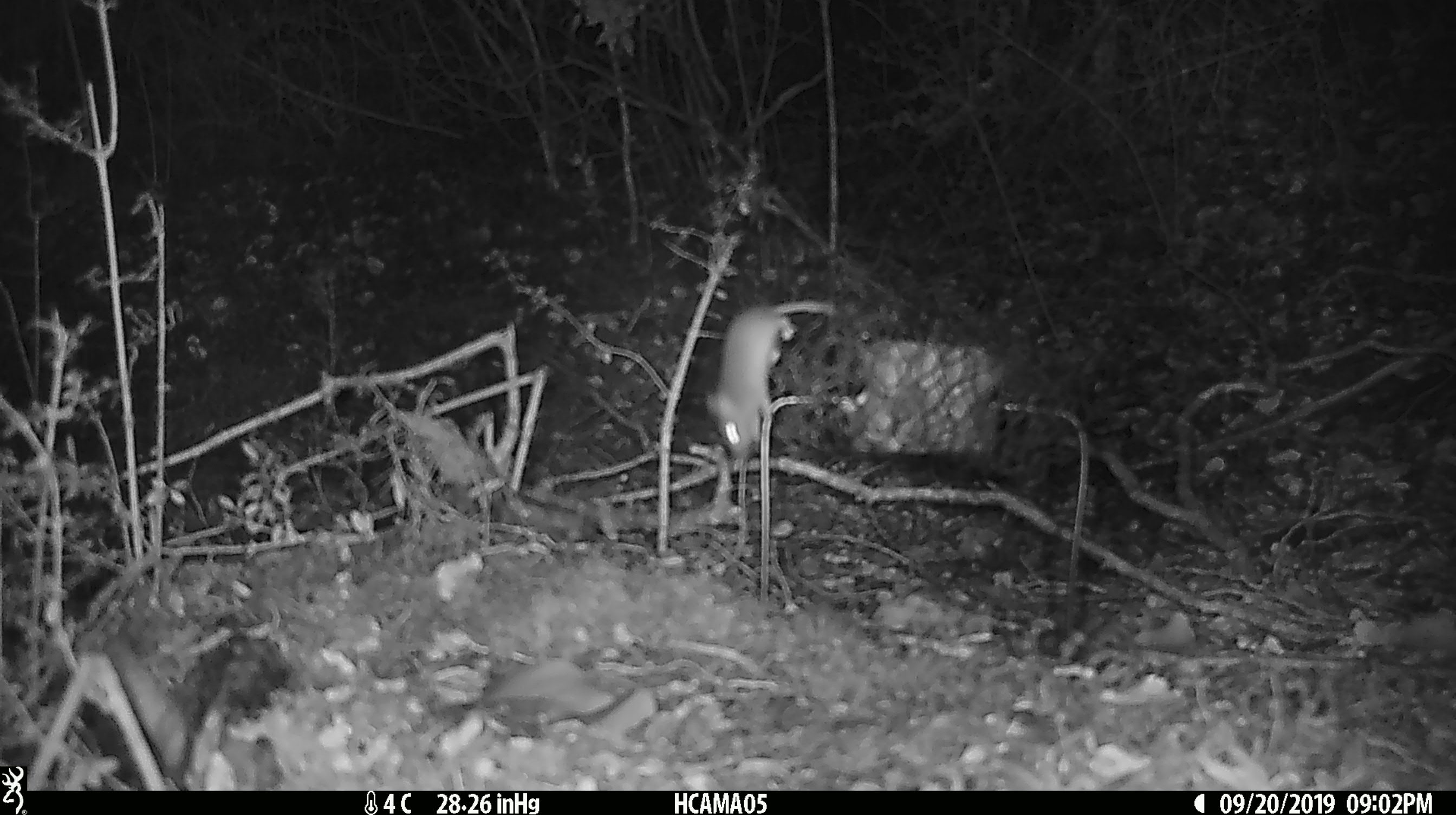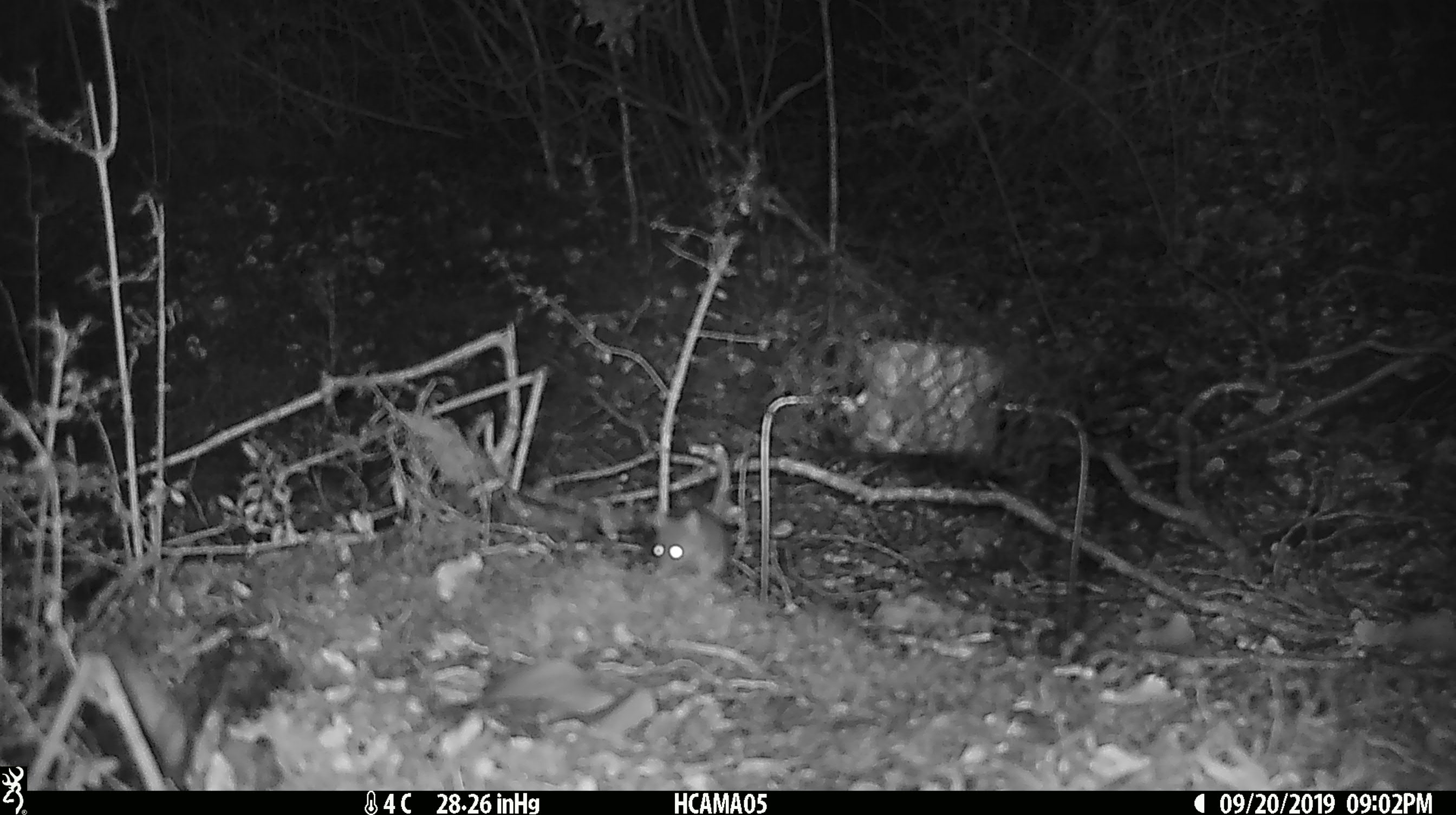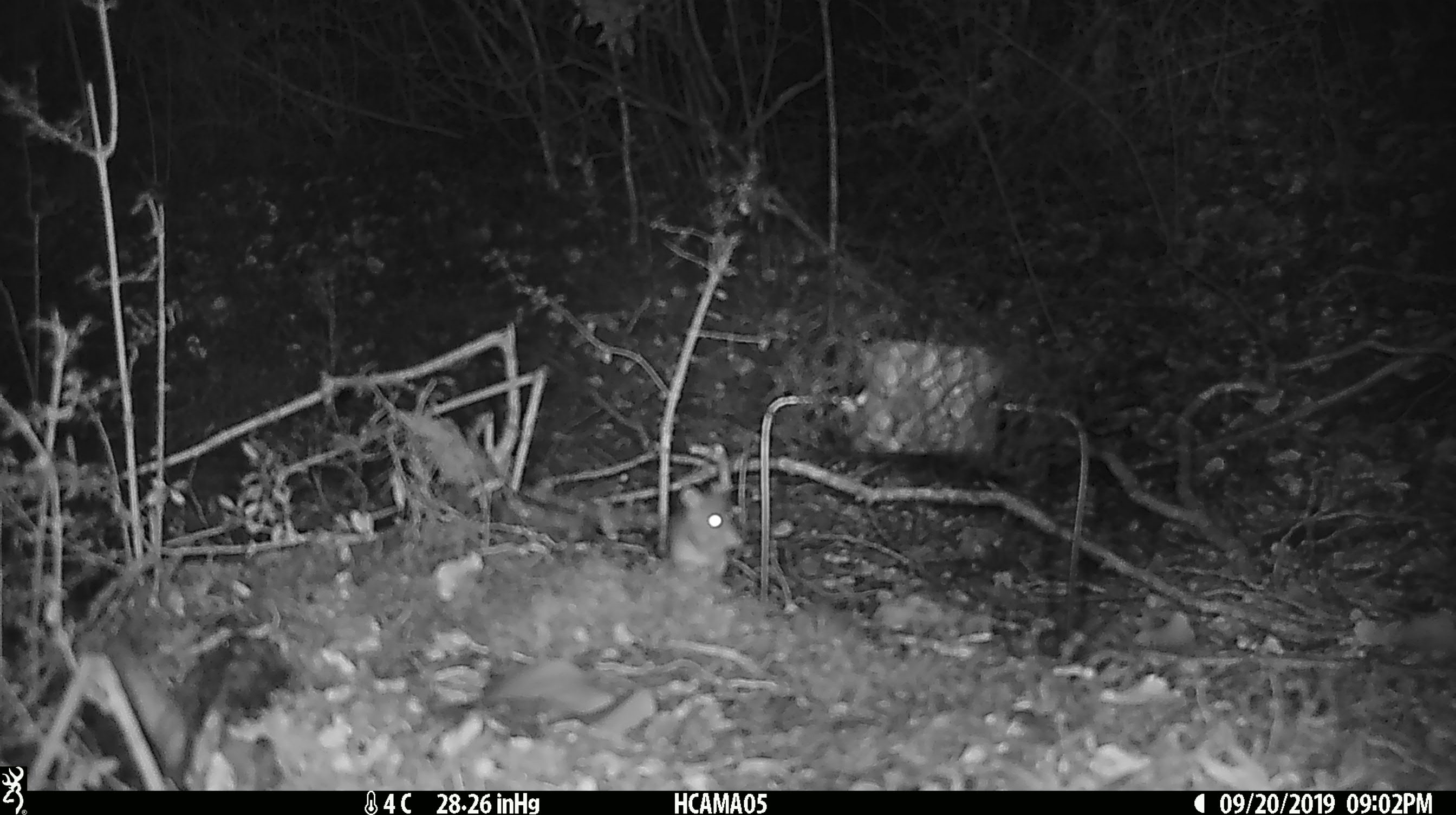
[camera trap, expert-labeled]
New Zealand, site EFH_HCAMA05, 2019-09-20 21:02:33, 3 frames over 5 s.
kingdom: Animalia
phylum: Chordata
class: Mammalia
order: Rodentia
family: Muridae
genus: Mus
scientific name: Mus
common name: mouse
Mouse (Mus).